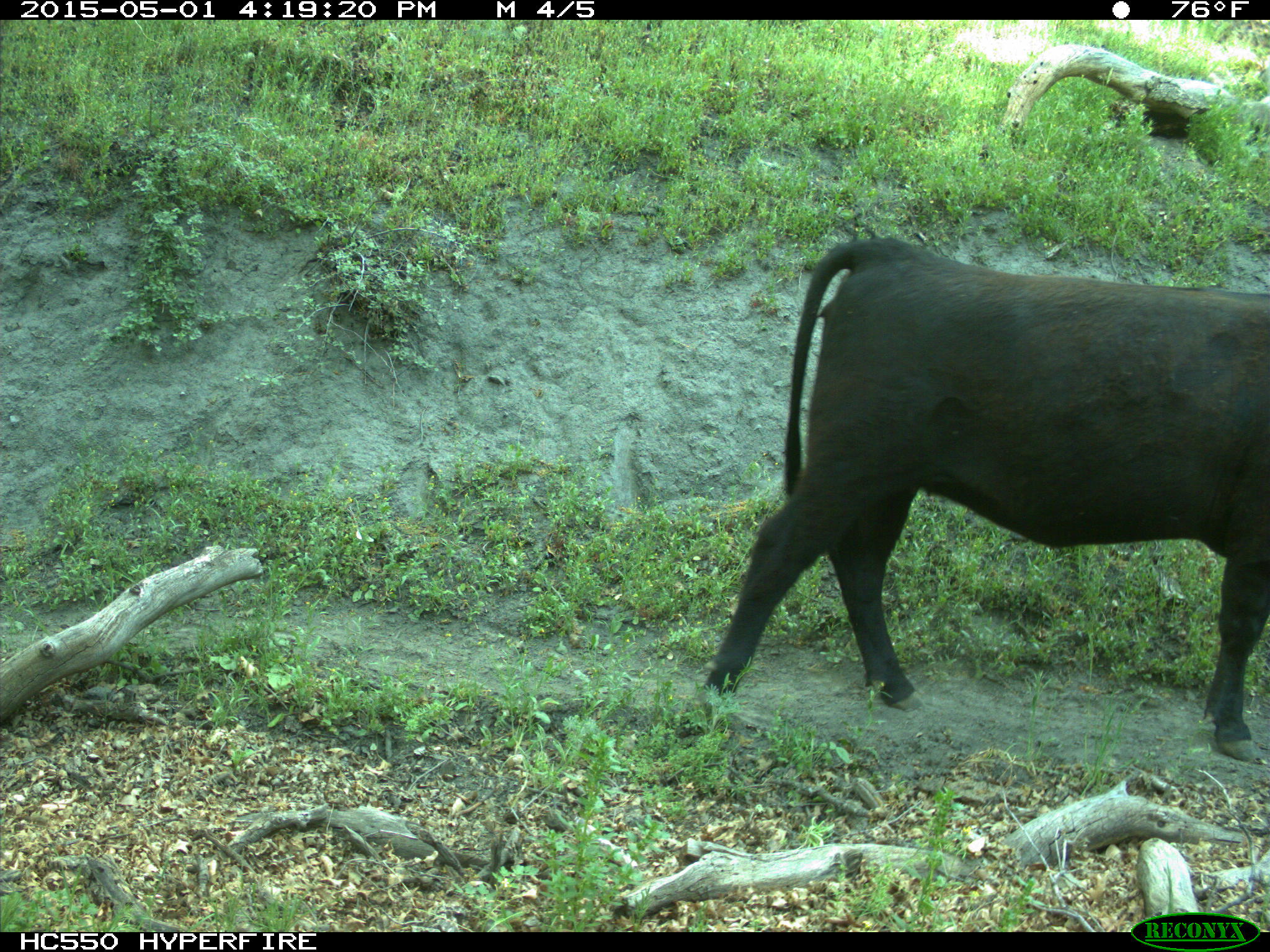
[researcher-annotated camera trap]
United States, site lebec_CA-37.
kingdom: Animalia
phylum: Chordata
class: Mammalia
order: Artiodactyla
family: Bovidae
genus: Bos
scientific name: Bos taurus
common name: domestic cow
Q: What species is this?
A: Bos taurus (domestic cow).